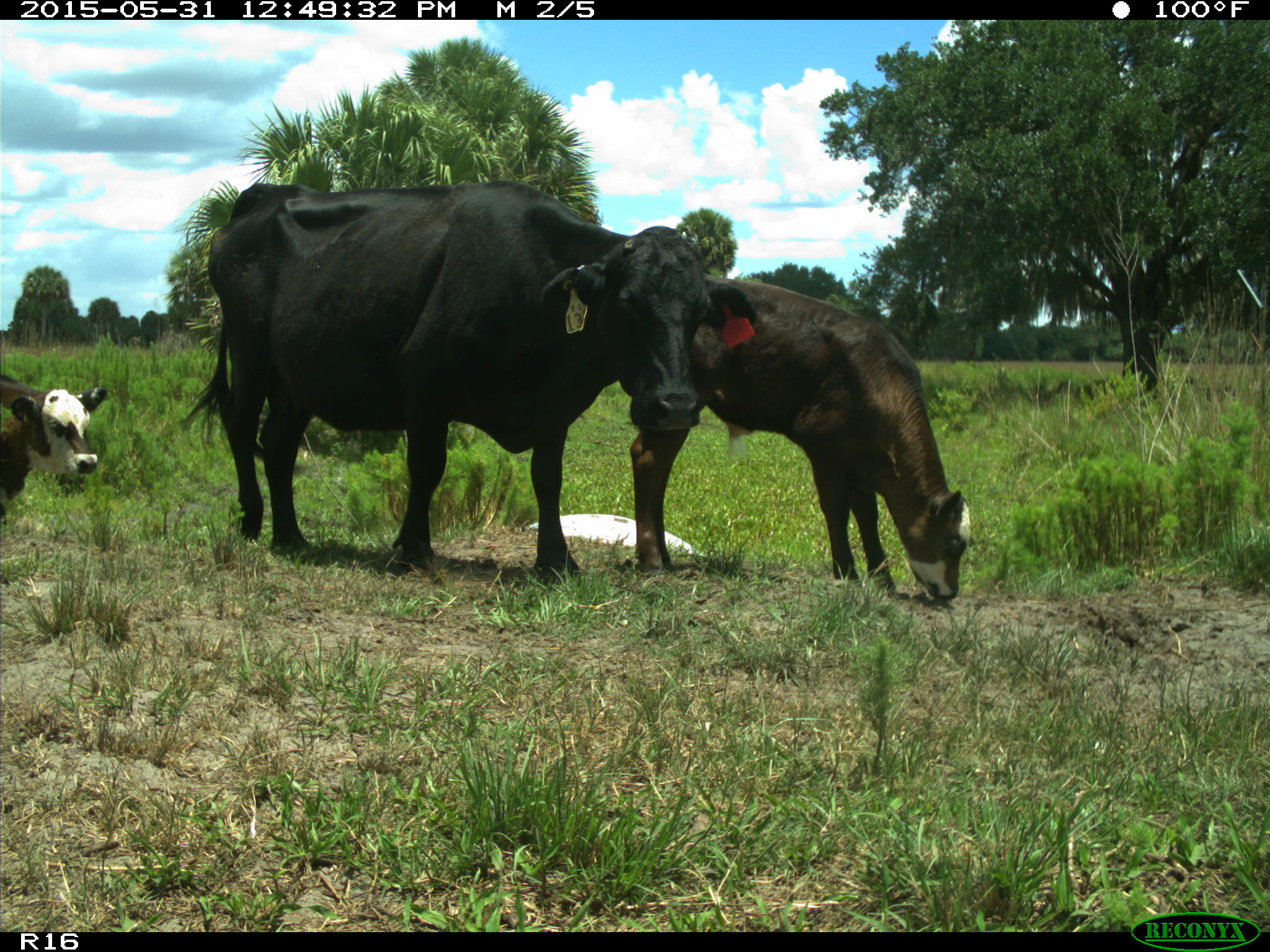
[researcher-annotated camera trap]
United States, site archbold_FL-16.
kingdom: Animalia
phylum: Chordata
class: Mammalia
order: Artiodactyla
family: Bovidae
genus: Bos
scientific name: Bos taurus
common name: domestic cow